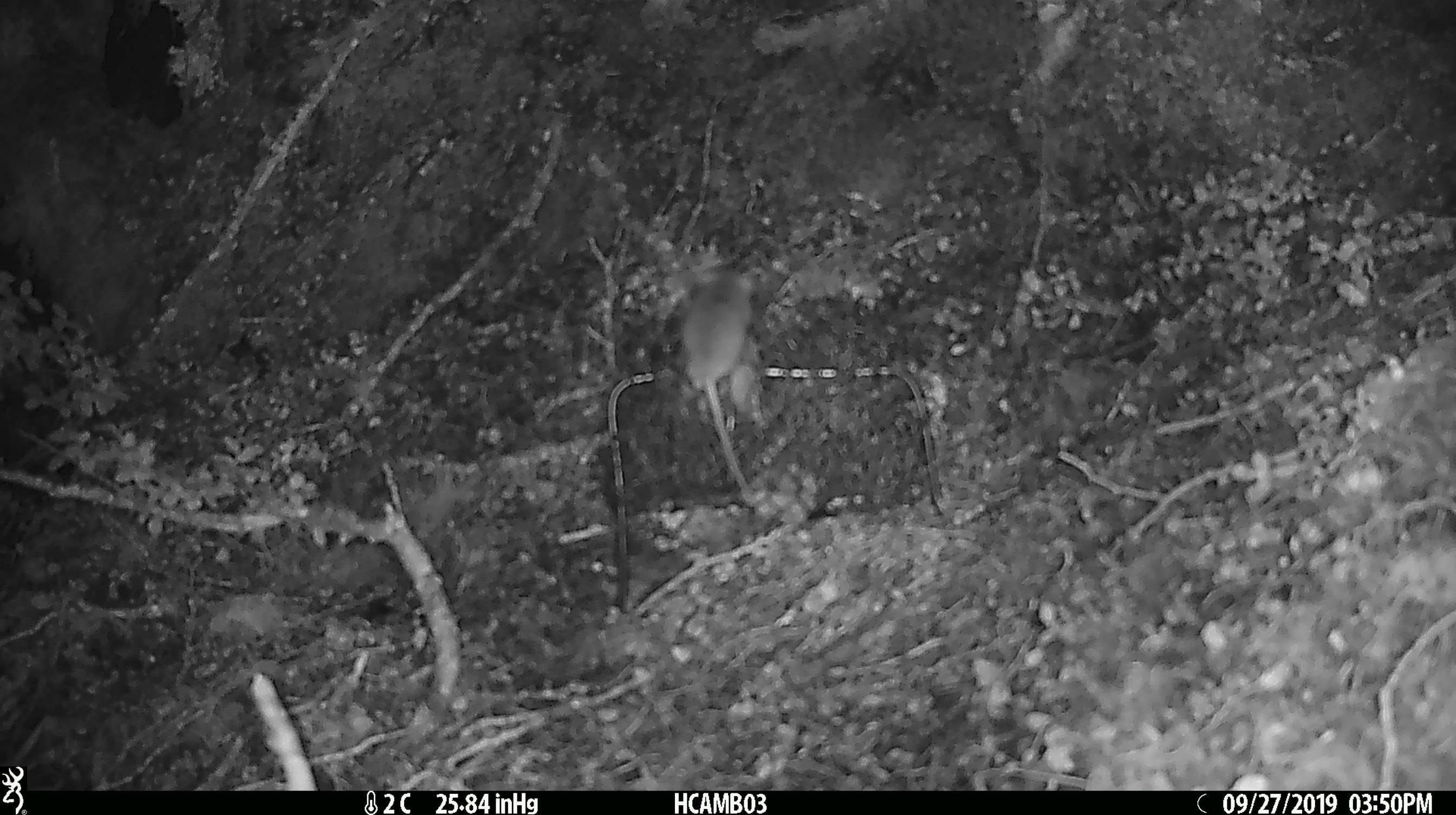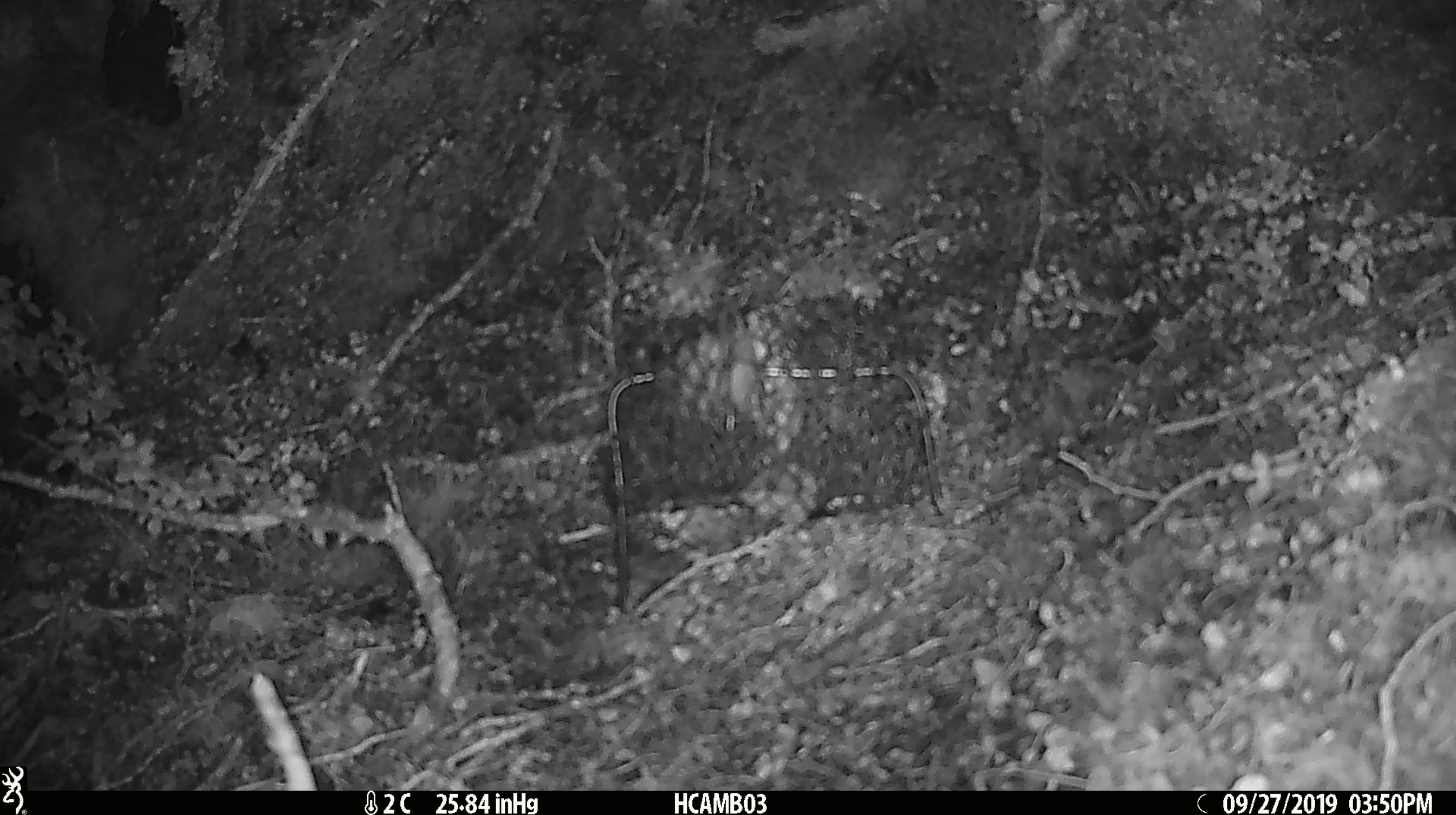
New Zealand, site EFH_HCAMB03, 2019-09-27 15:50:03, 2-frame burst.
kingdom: Animalia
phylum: Chordata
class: Mammalia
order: Rodentia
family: Muridae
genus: Mus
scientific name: Mus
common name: mouse